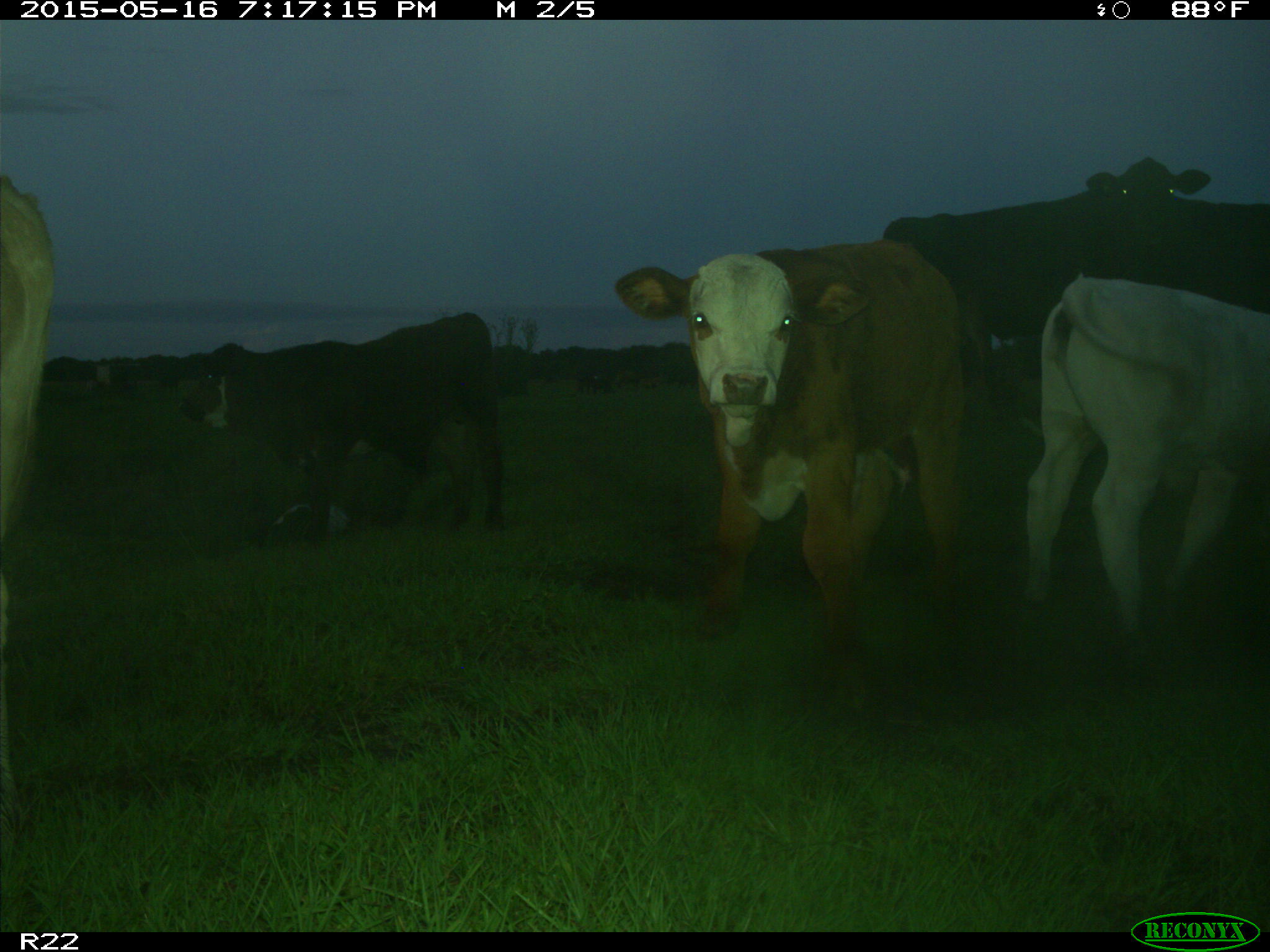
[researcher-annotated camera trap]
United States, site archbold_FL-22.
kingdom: Animalia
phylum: Chordata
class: Mammalia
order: Artiodactyla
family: Bovidae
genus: Bos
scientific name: Bos taurus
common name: domestic cow